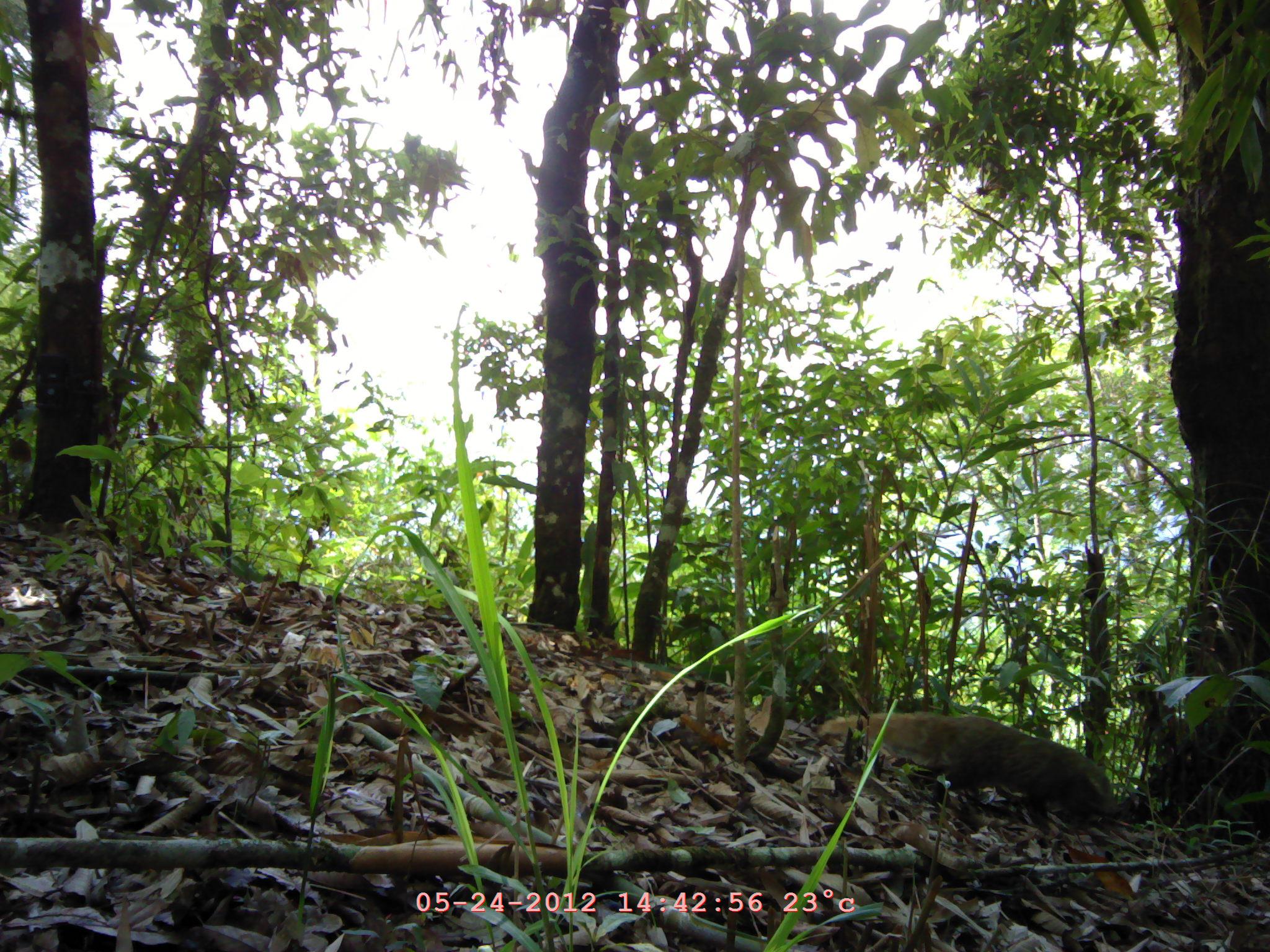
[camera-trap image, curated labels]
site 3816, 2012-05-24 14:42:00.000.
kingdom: Animalia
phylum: Chordata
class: Mammalia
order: Carnivora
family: Herpestidae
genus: Urva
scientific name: Urva urva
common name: crab-eating mongoose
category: herpestes urva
Herpestes urva (crab-eating mongoose) (Urva urva), count 1.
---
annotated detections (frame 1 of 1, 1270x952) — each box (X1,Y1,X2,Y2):
herpestes urva: (817,713,1118,820)